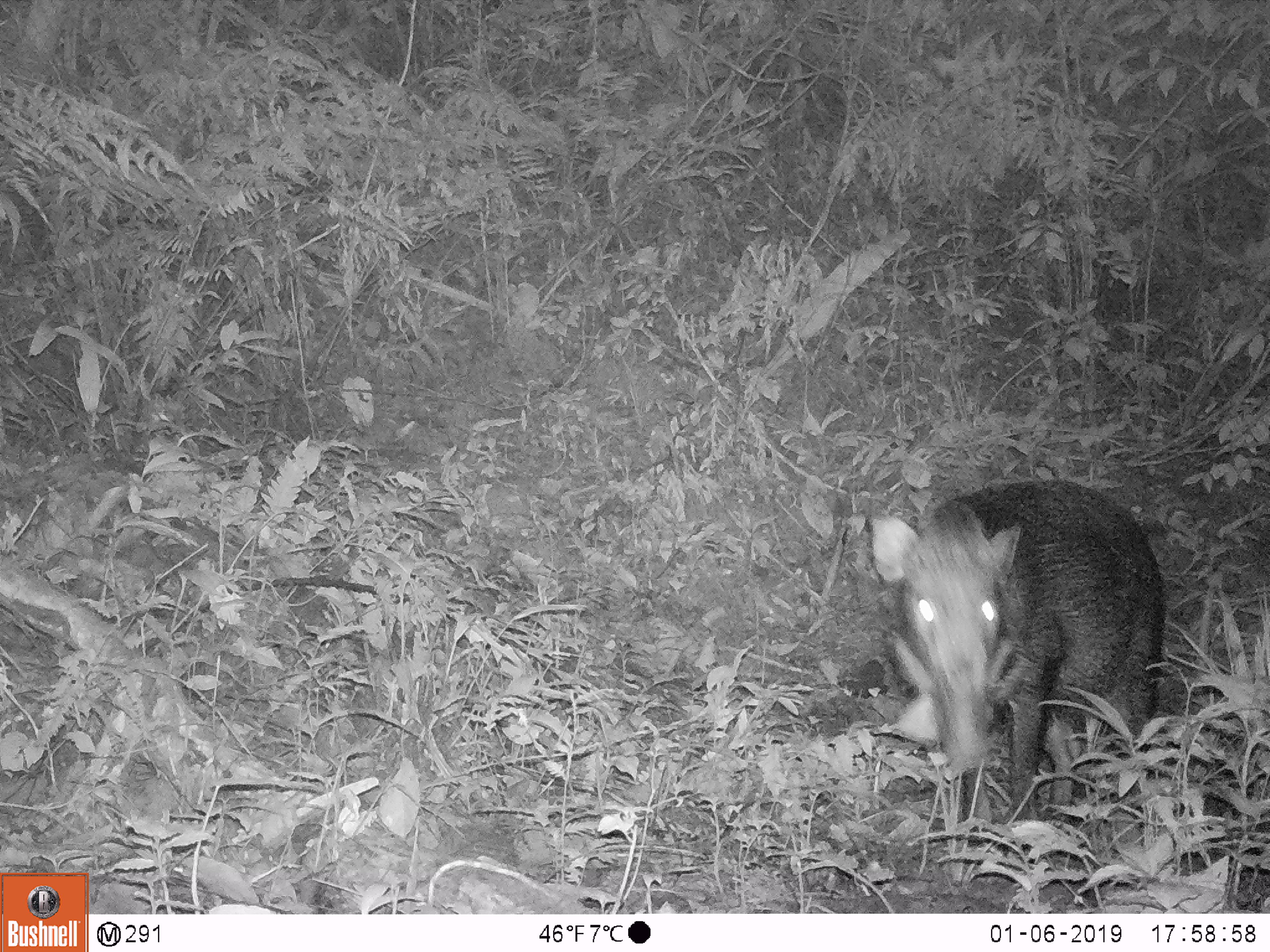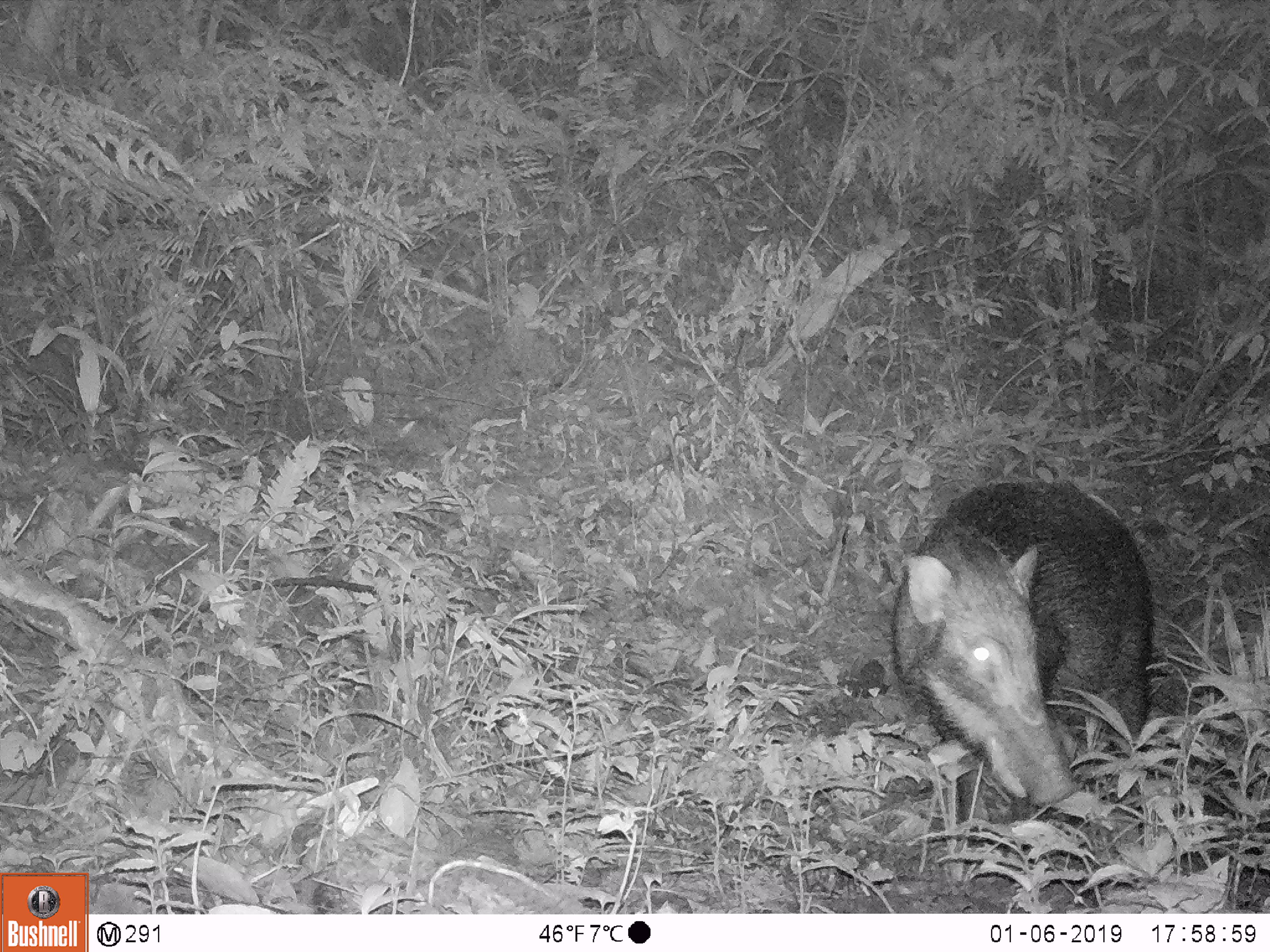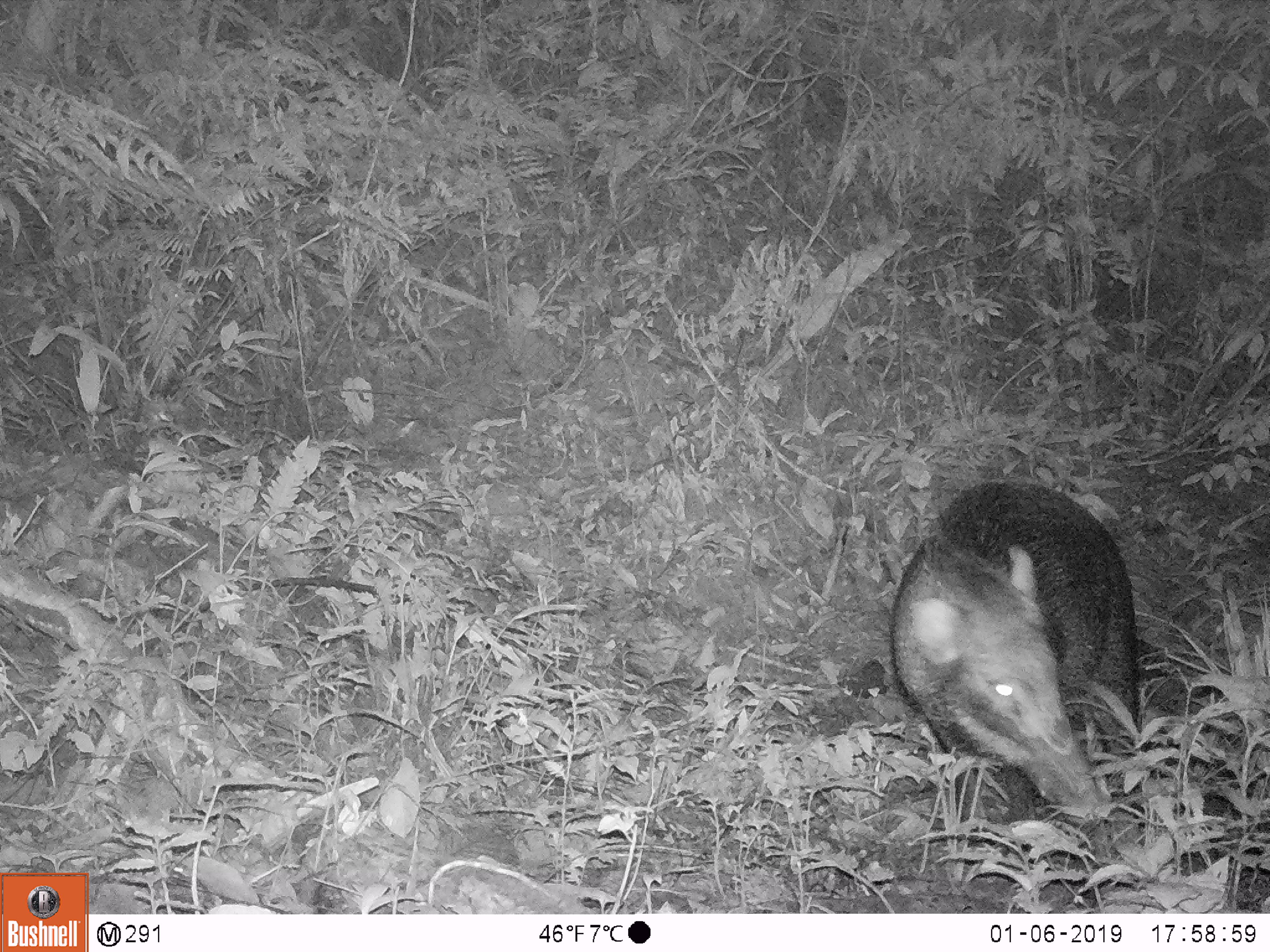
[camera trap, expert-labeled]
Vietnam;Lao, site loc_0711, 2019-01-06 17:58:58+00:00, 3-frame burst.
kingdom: Animalia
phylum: Chordata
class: Mammalia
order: Artiodactyla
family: Suidae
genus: Sus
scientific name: Sus scrofa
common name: eurasian wild pig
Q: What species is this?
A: Eurasian wild pig (Sus scrofa).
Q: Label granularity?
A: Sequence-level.